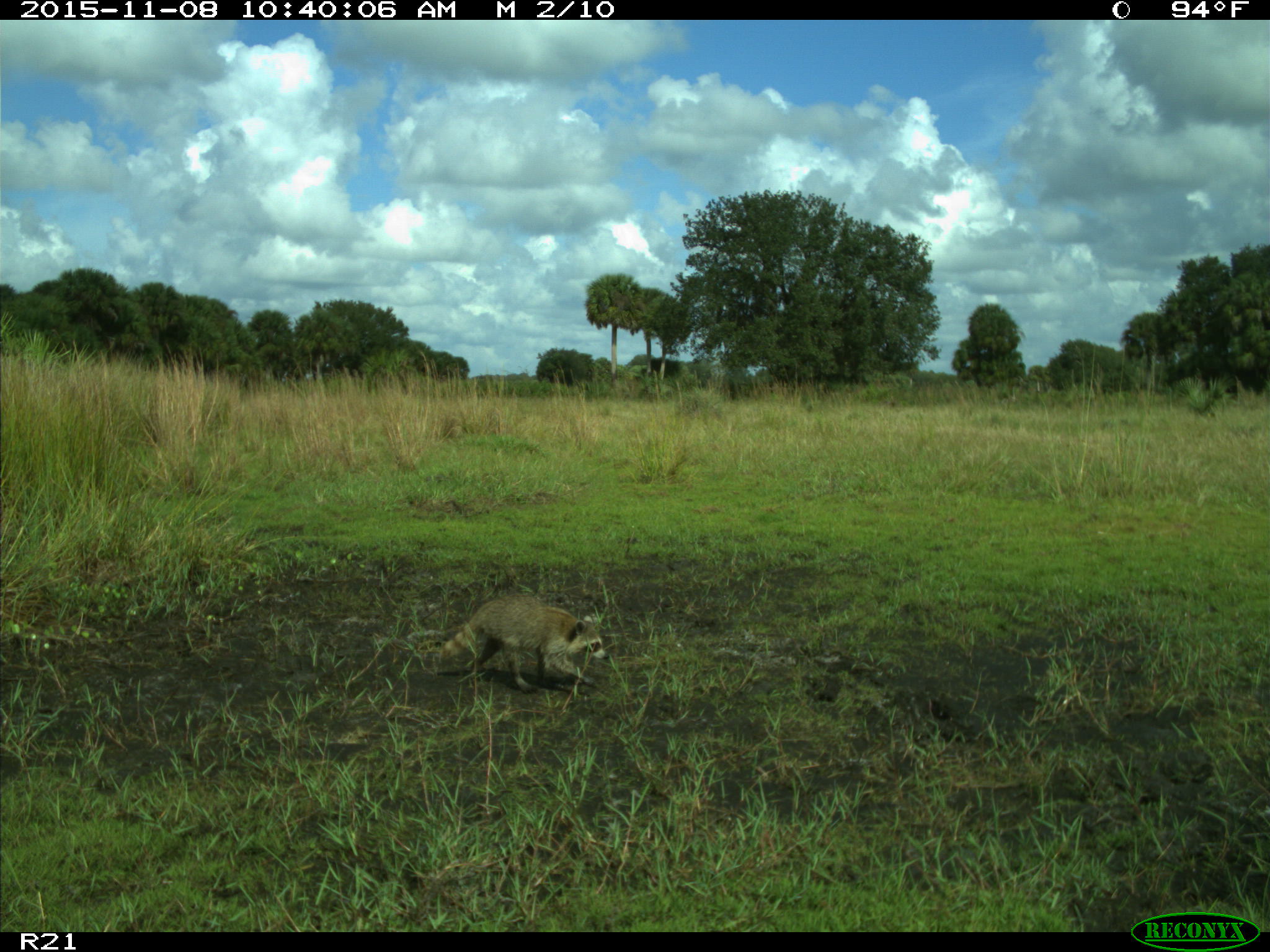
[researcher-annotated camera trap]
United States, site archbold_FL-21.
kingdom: Animalia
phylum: Chordata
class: Mammalia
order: Carnivora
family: Procyonidae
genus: Procyon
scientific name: Procyon lotor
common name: common raccoon